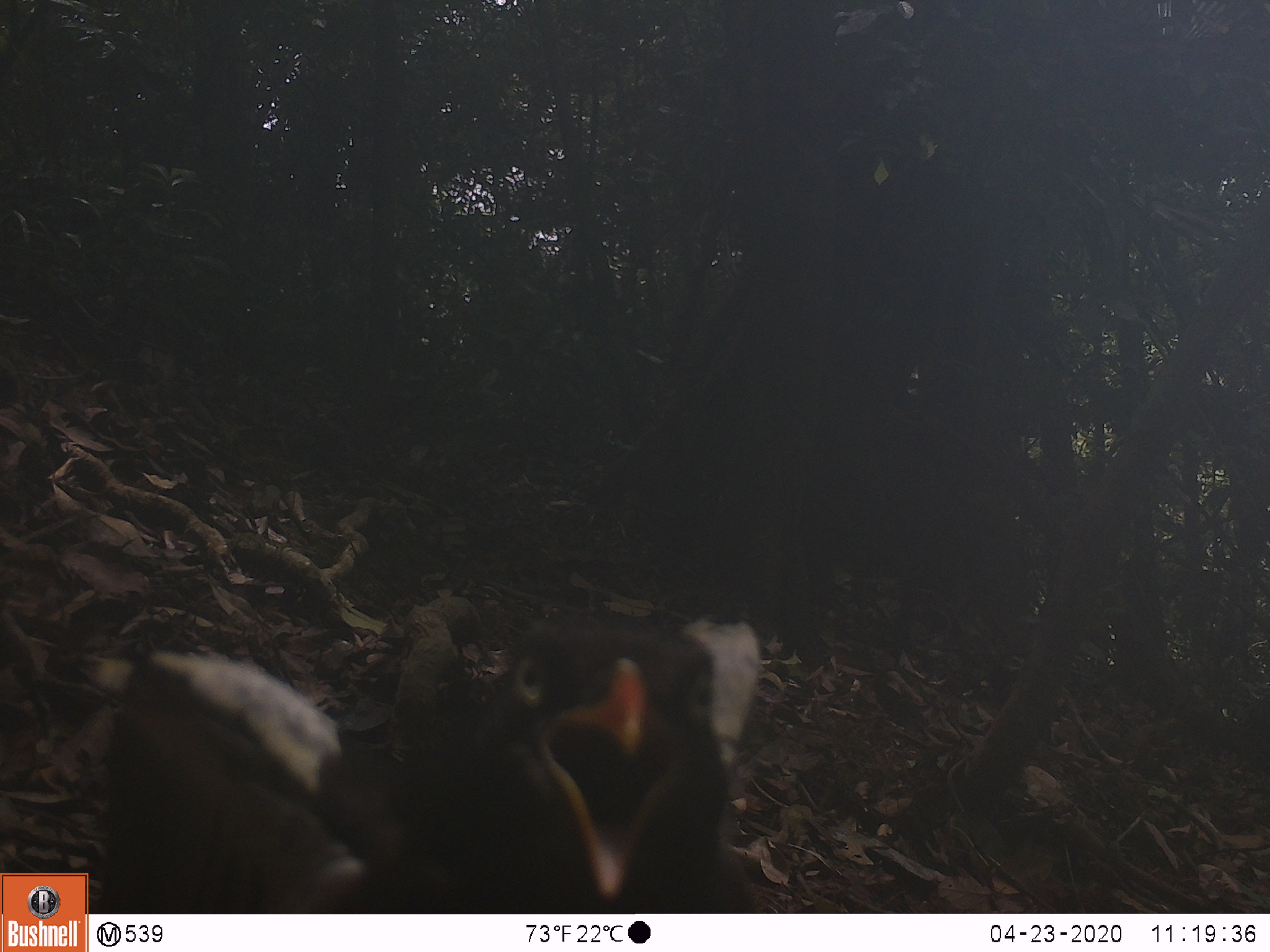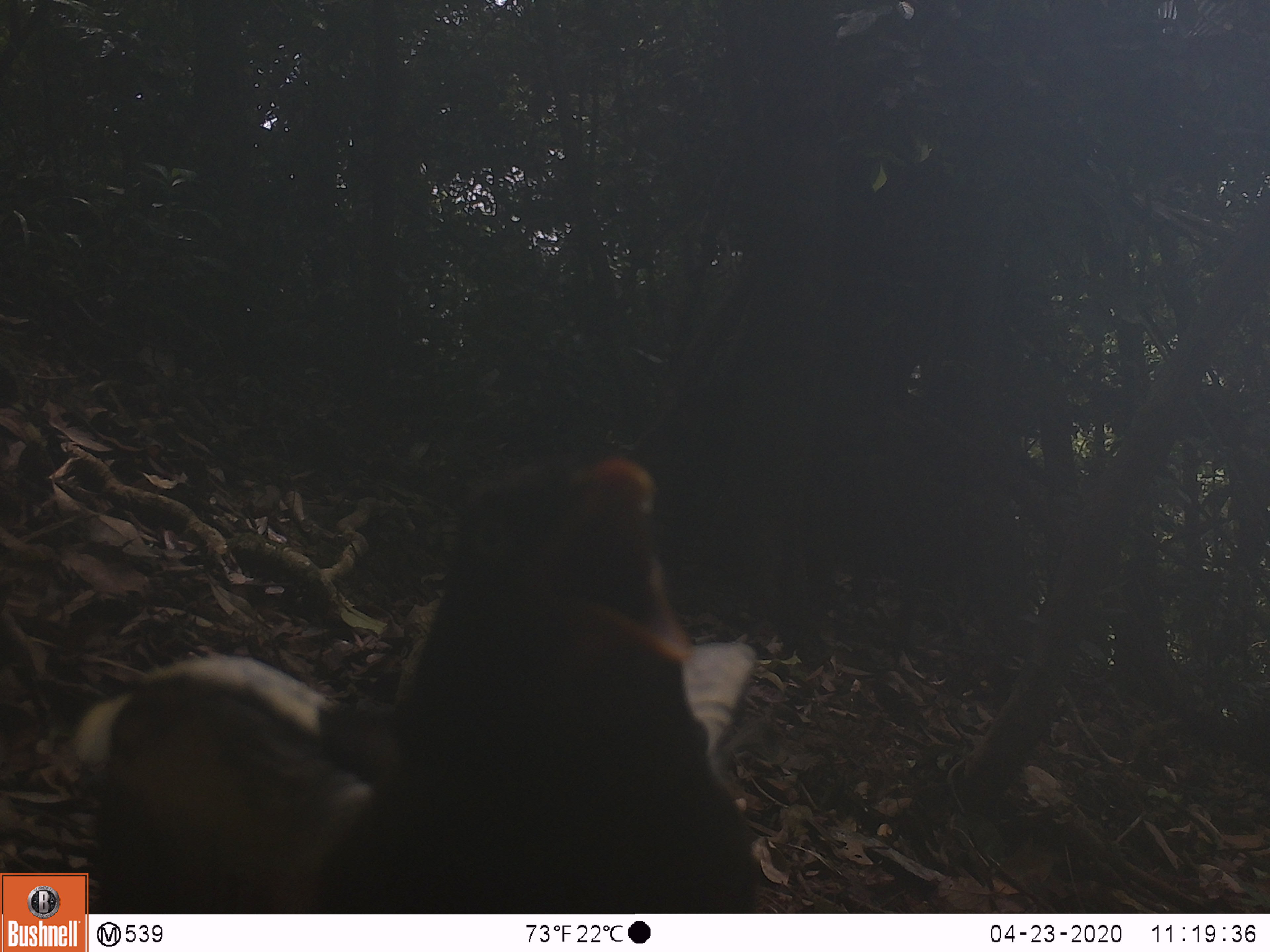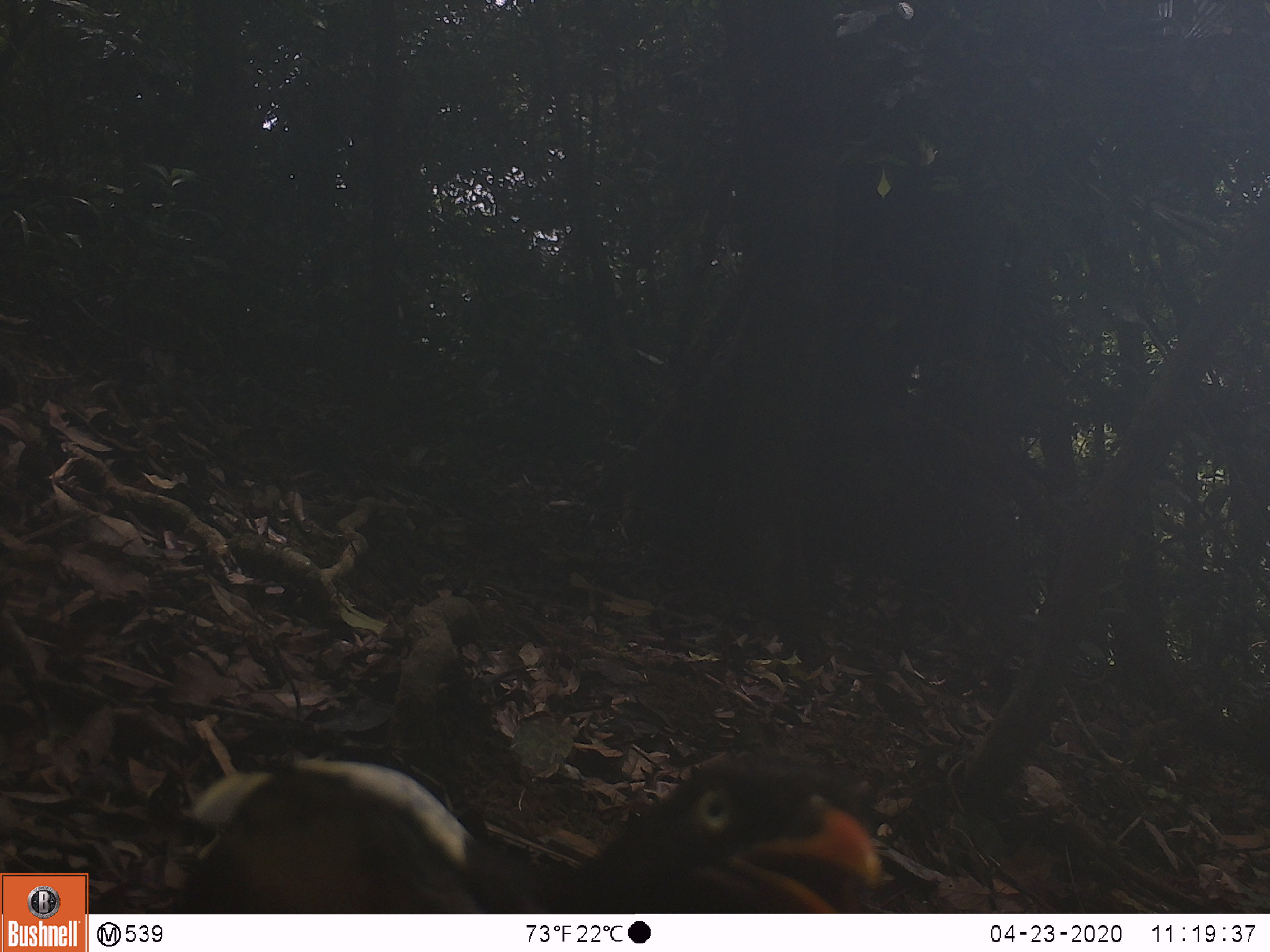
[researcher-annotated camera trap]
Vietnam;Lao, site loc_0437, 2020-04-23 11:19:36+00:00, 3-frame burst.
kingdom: Animalia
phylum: Chordata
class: Aves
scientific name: Aves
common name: bird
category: unidentified bird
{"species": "unidentified bird (bird) (Aves)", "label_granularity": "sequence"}